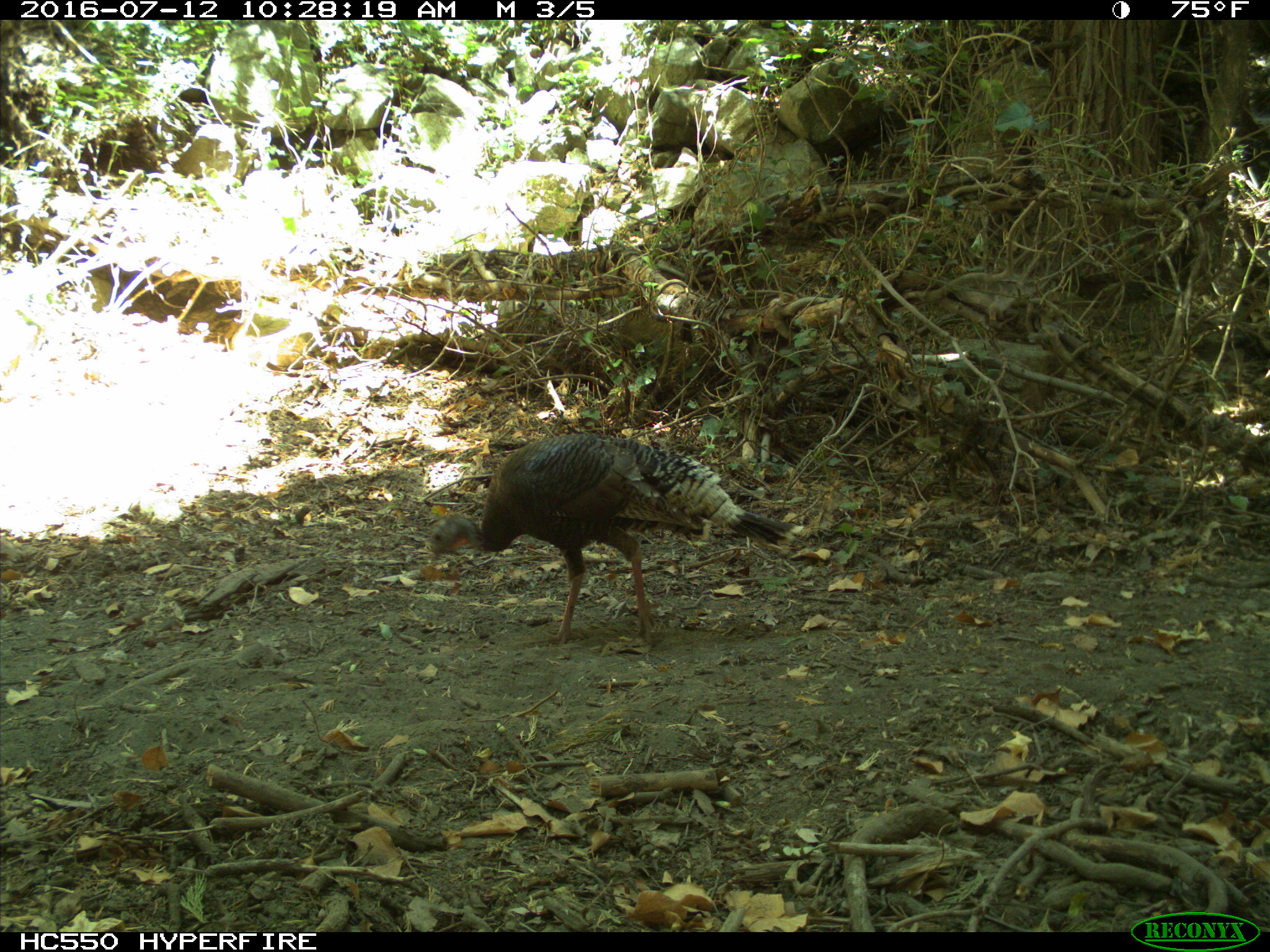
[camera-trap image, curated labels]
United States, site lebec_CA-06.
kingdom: Animalia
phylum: Chordata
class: Aves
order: Galliformes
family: Phasianidae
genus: Meleagris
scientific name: Meleagris gallopavo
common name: wild turkey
Meleagris gallopavo (wild turkey).